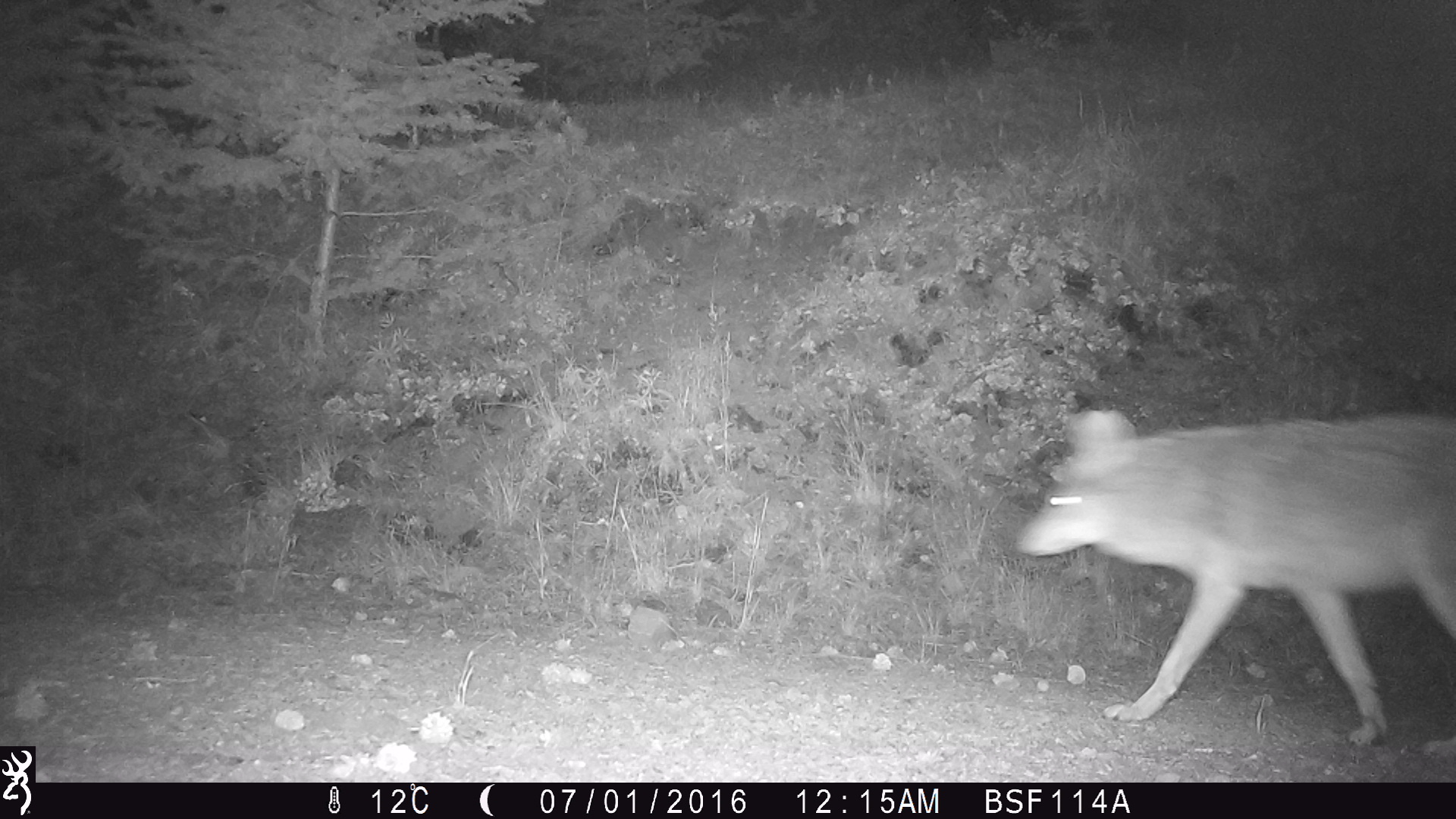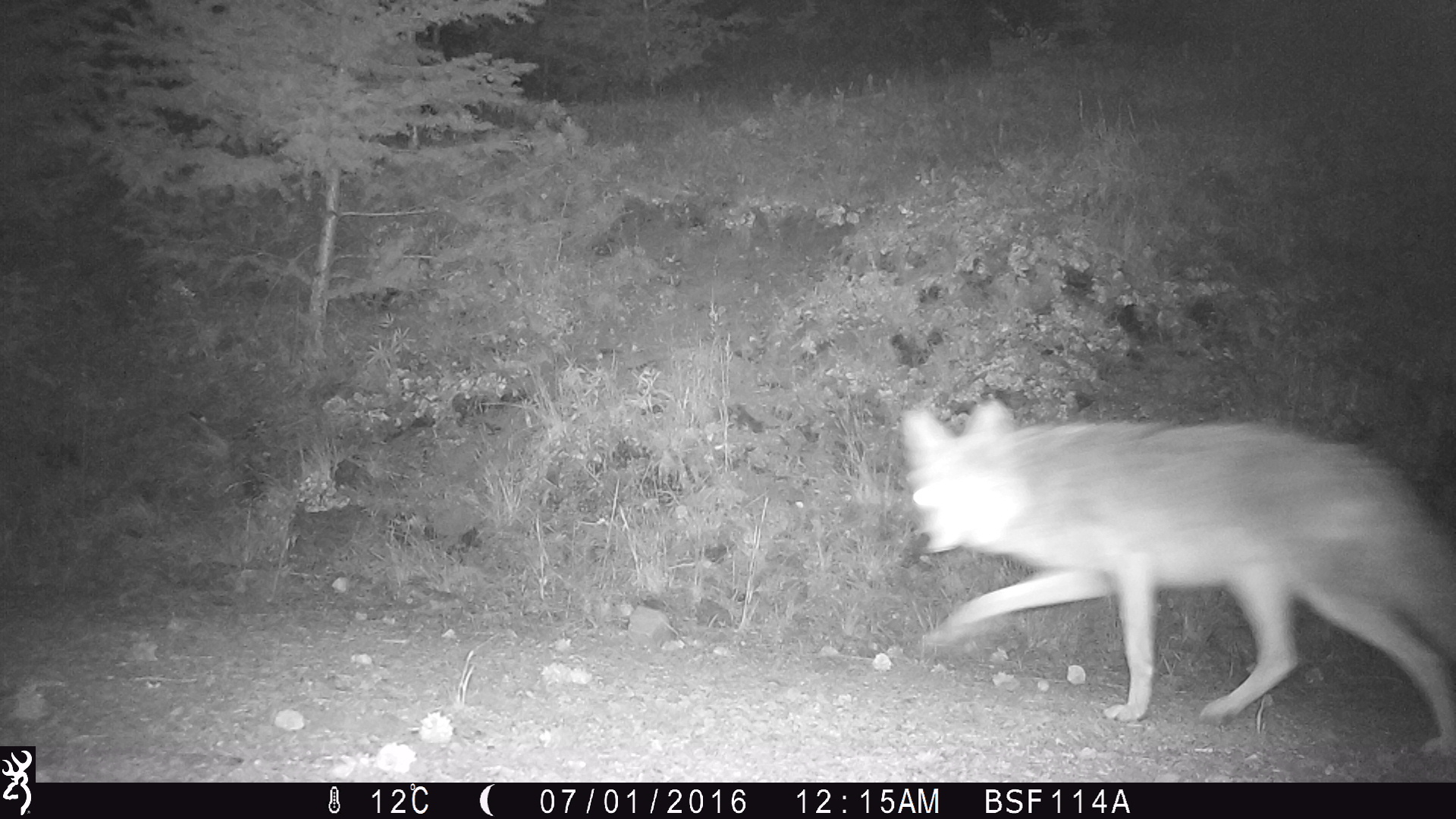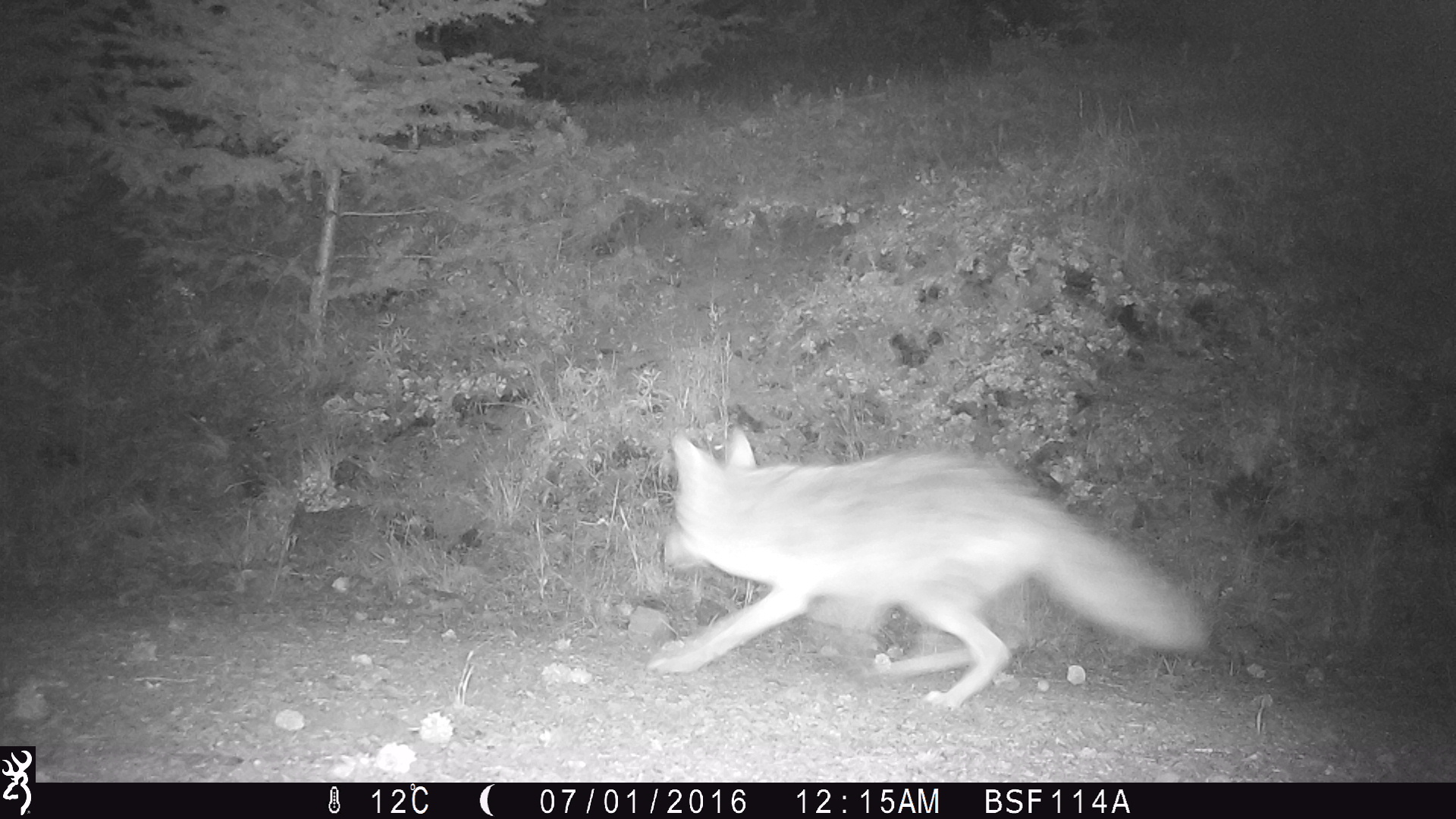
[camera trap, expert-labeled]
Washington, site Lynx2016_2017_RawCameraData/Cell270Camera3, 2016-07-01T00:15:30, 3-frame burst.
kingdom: Animalia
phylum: Chordata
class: Mammalia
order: Carnivora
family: Canidae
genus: Canis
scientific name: Canis latrans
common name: coyote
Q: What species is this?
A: Canis latrans (coyote).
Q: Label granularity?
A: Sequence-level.